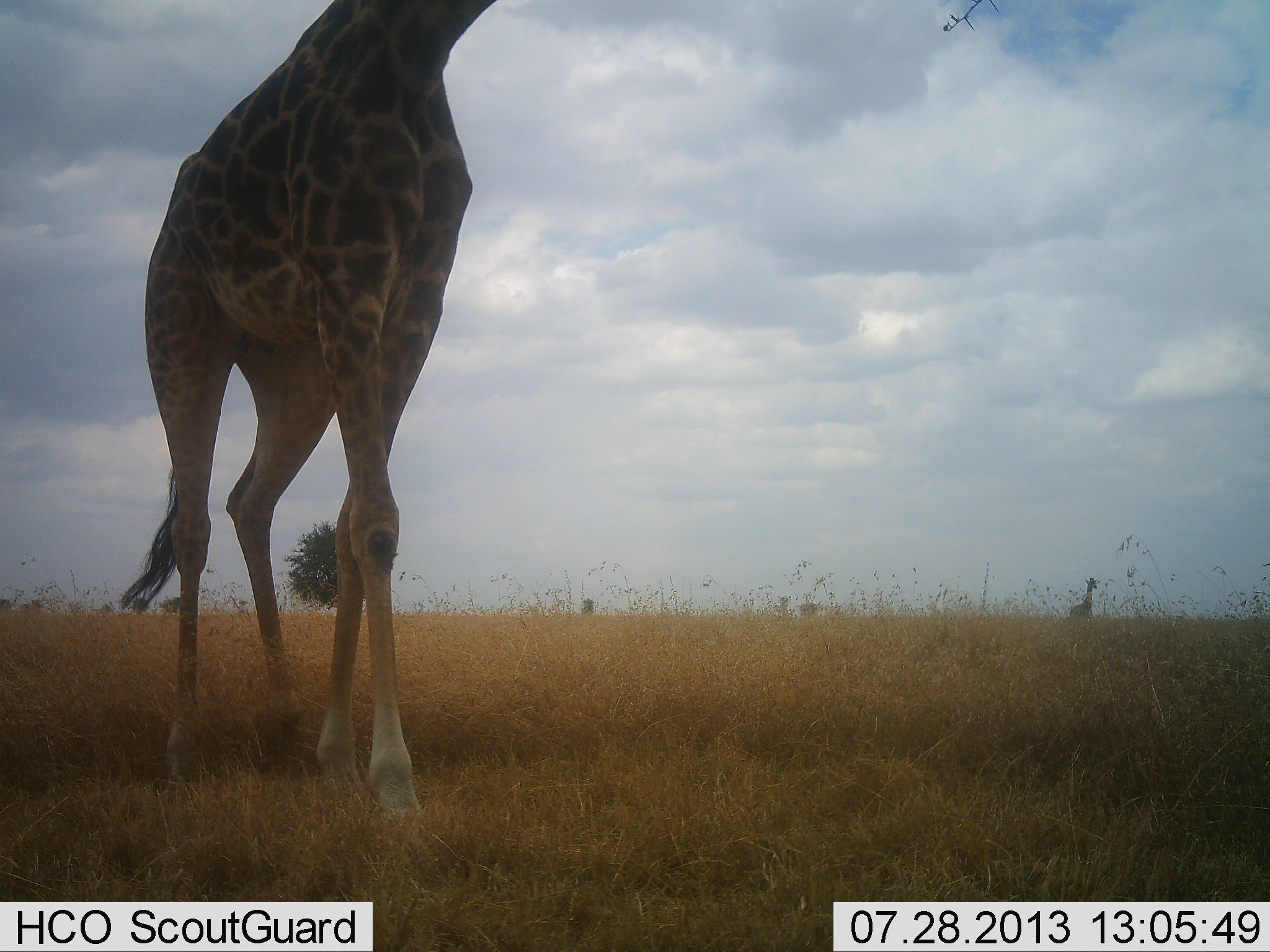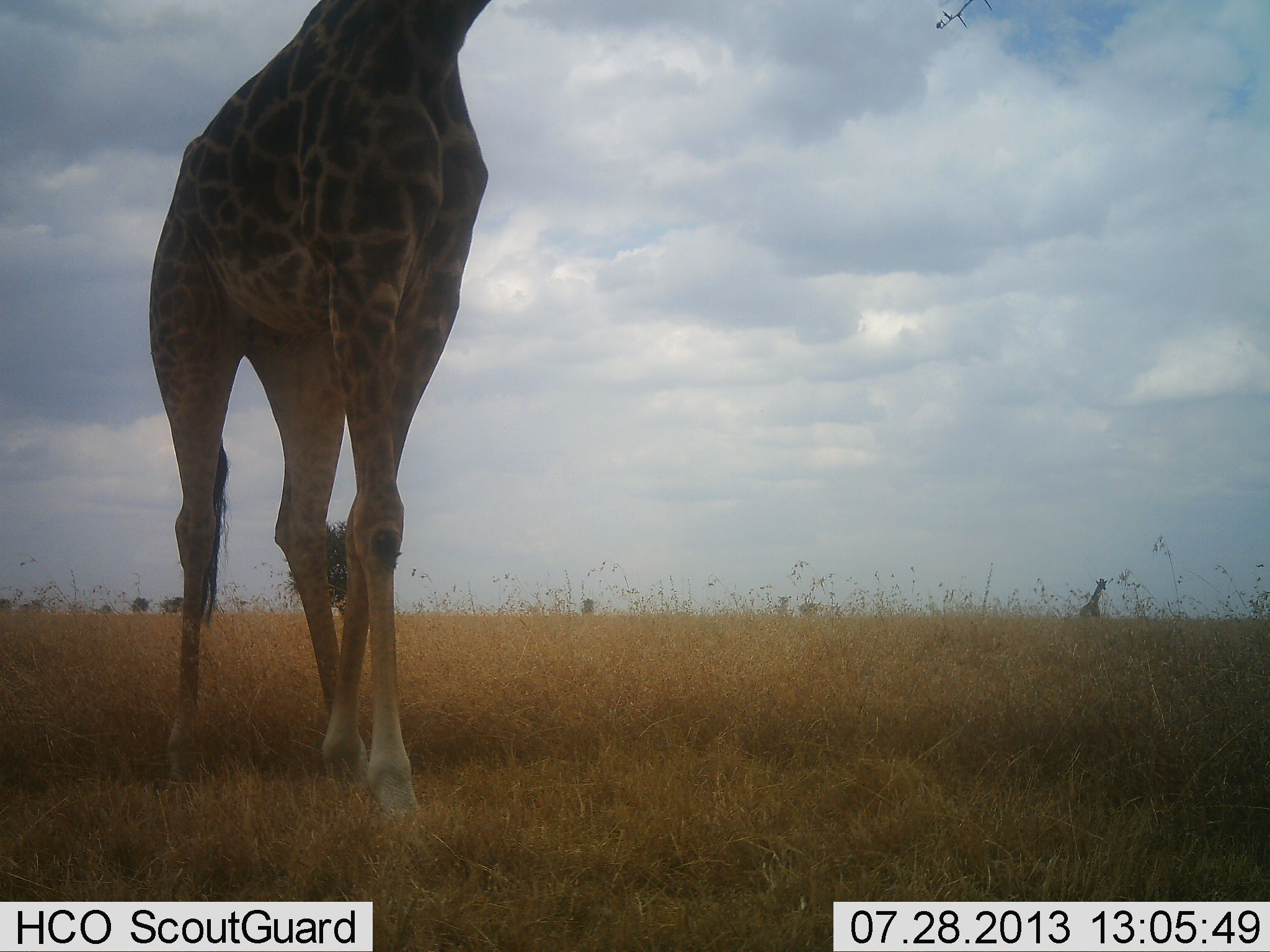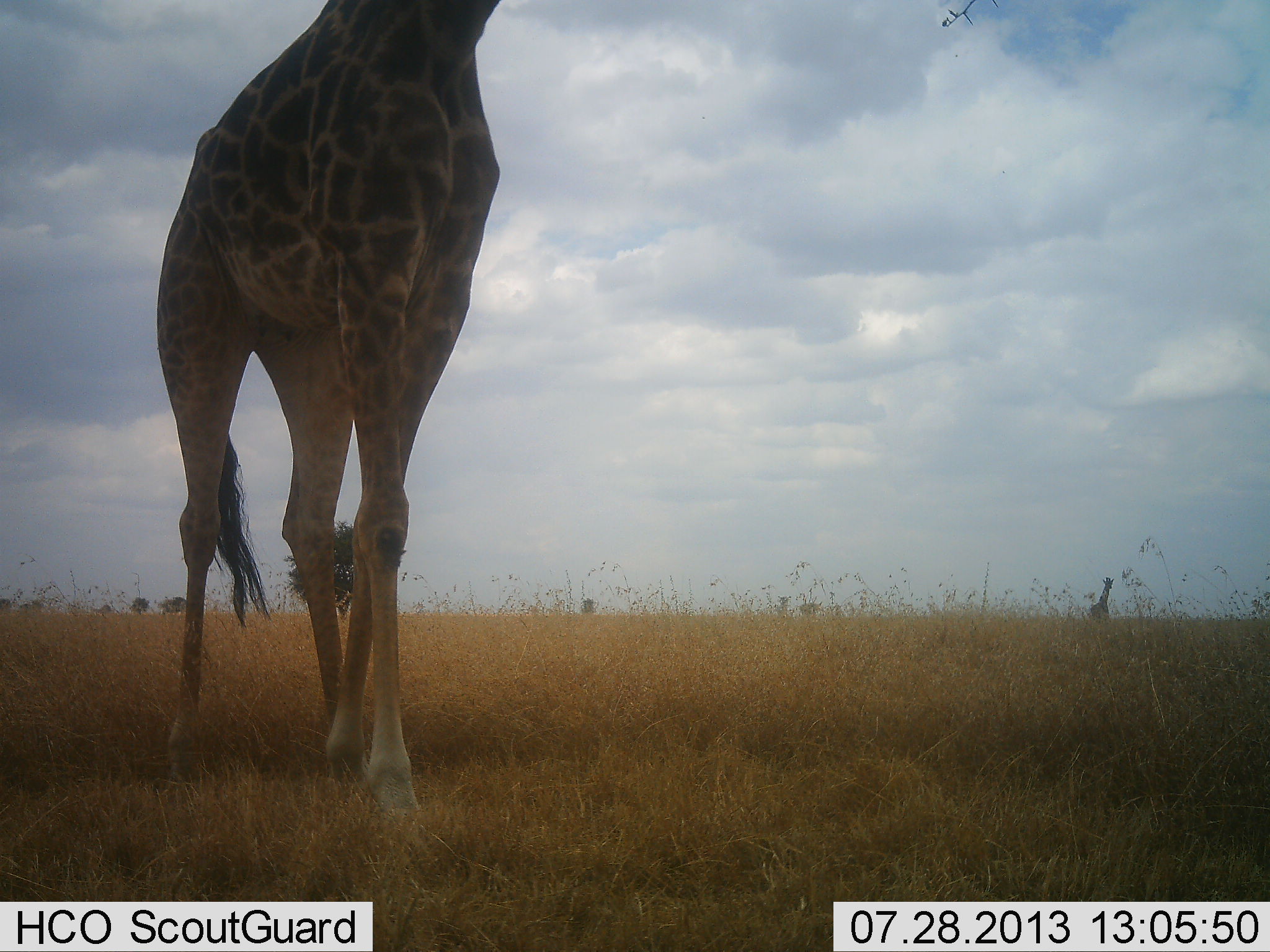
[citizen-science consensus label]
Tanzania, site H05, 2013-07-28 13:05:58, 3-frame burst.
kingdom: Animalia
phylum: Chordata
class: Mammalia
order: Artiodactyla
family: Giraffidae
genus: Giraffa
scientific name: Giraffa camelopardalis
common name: giraffe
Giraffe (Giraffa camelopardalis), count 2. Behavior (volunteer vote fractions): standing 34%, resting 0%, moving 89%, interacting 0%. Young present (vote fraction): 0%. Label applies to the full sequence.